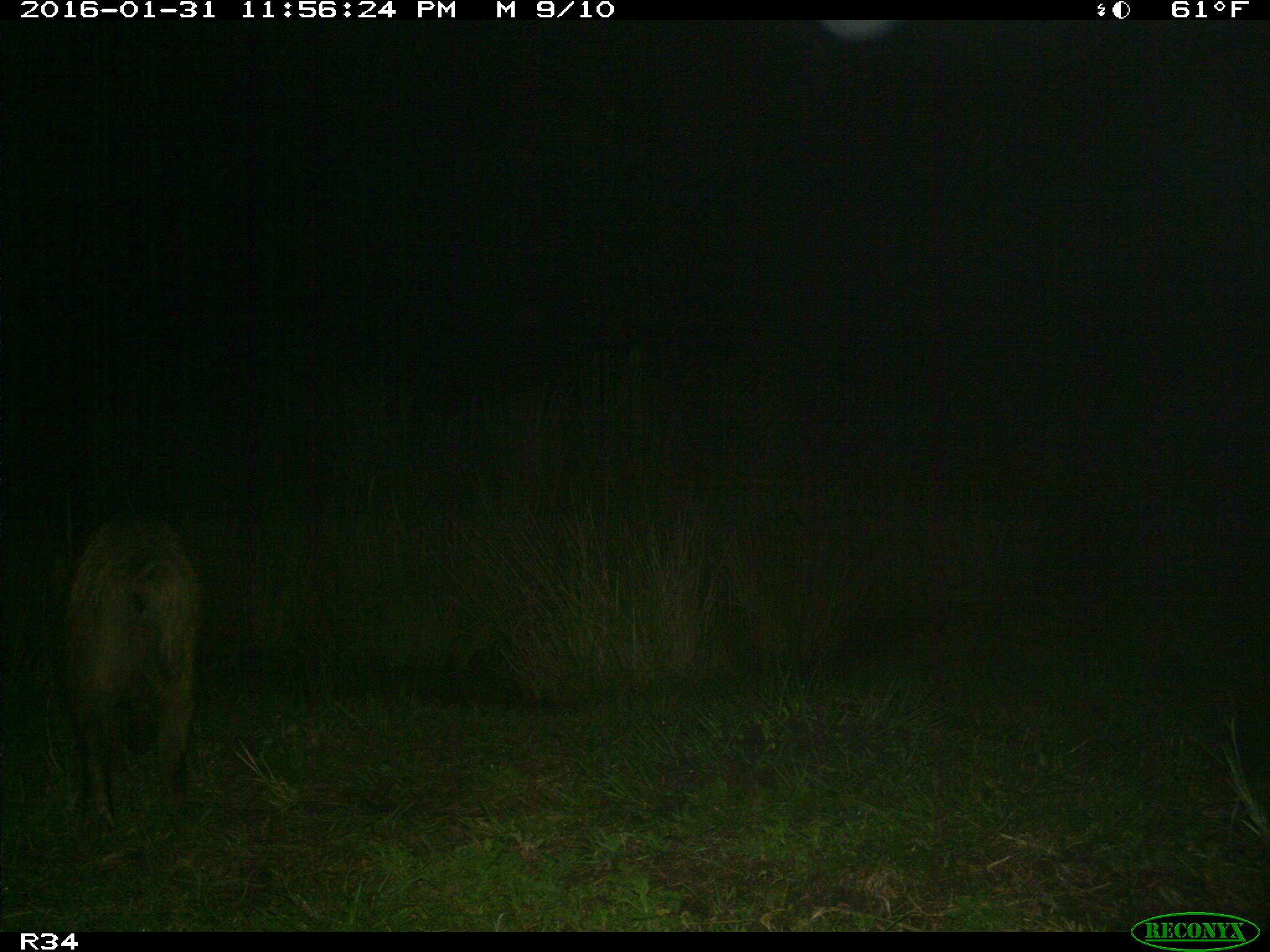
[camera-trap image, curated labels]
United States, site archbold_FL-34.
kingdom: Animalia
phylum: Chordata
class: Mammalia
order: Artiodactyla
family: Suidae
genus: Sus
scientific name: Sus scrofa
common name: wild boar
Sus scrofa (wild boar).